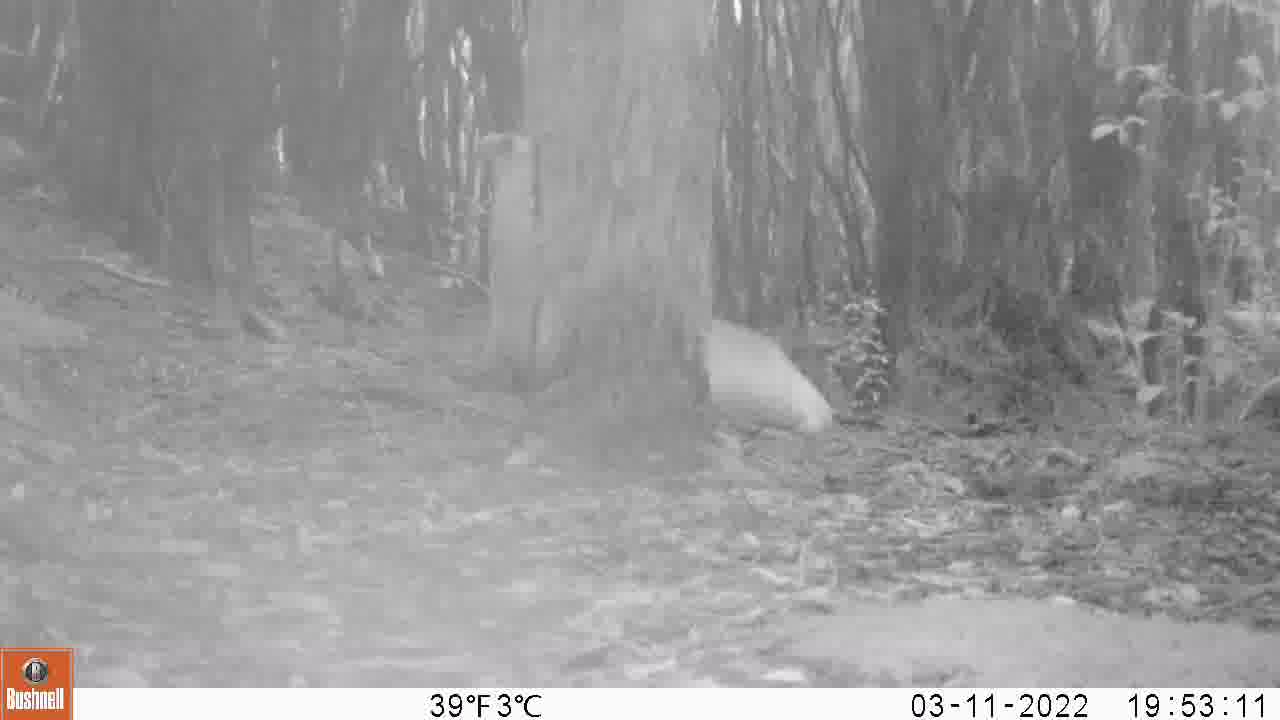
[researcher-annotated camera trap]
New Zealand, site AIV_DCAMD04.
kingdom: Animalia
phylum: Chordata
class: Mammalia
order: Carnivora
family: Otariidae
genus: Phocarctos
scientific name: Phocarctos hookeri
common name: new zealand sea lion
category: sealion